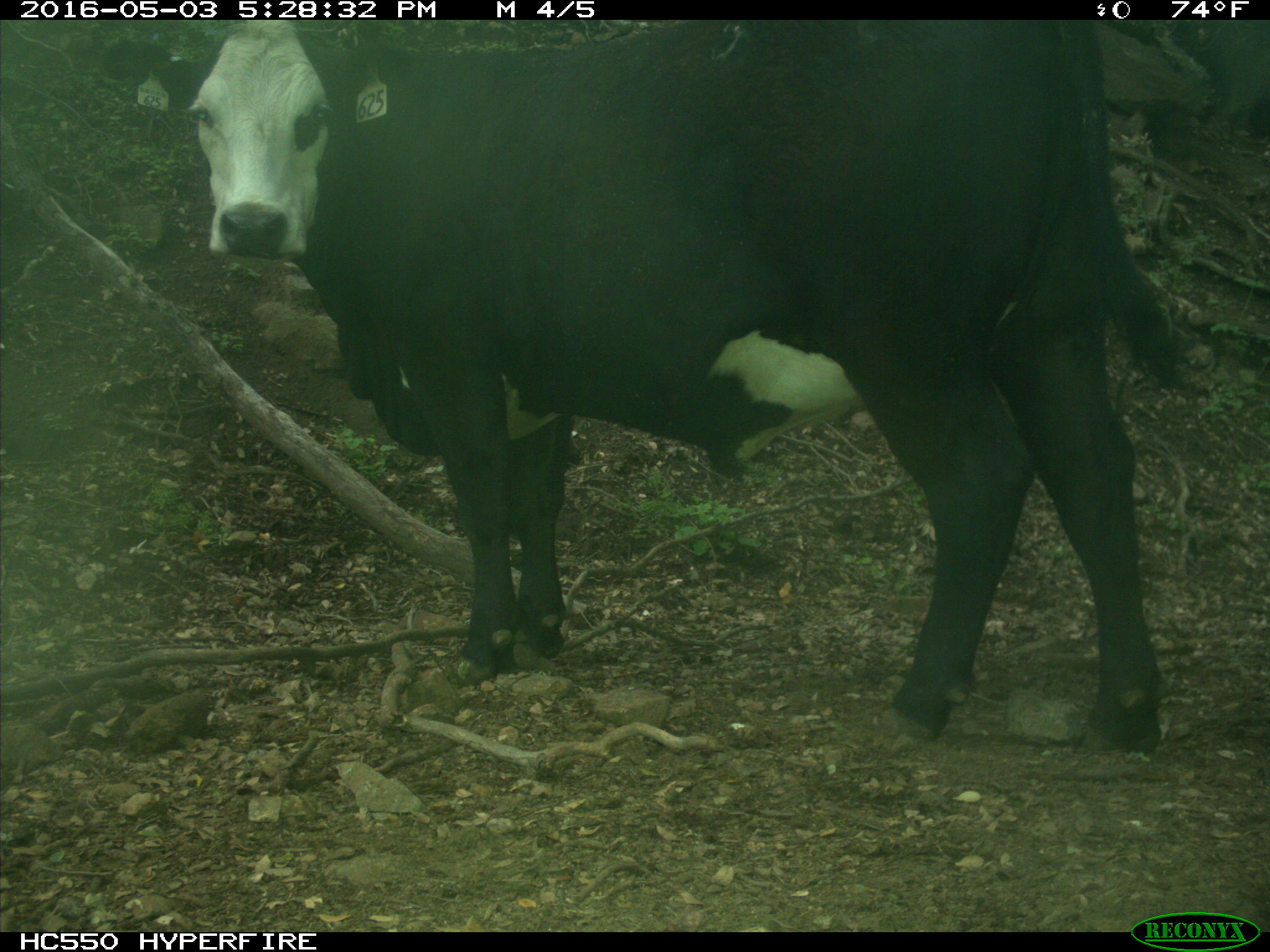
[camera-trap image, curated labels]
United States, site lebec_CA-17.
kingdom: Animalia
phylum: Chordata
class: Mammalia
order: Artiodactyla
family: Bovidae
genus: Bos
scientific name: Bos taurus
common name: domestic cow